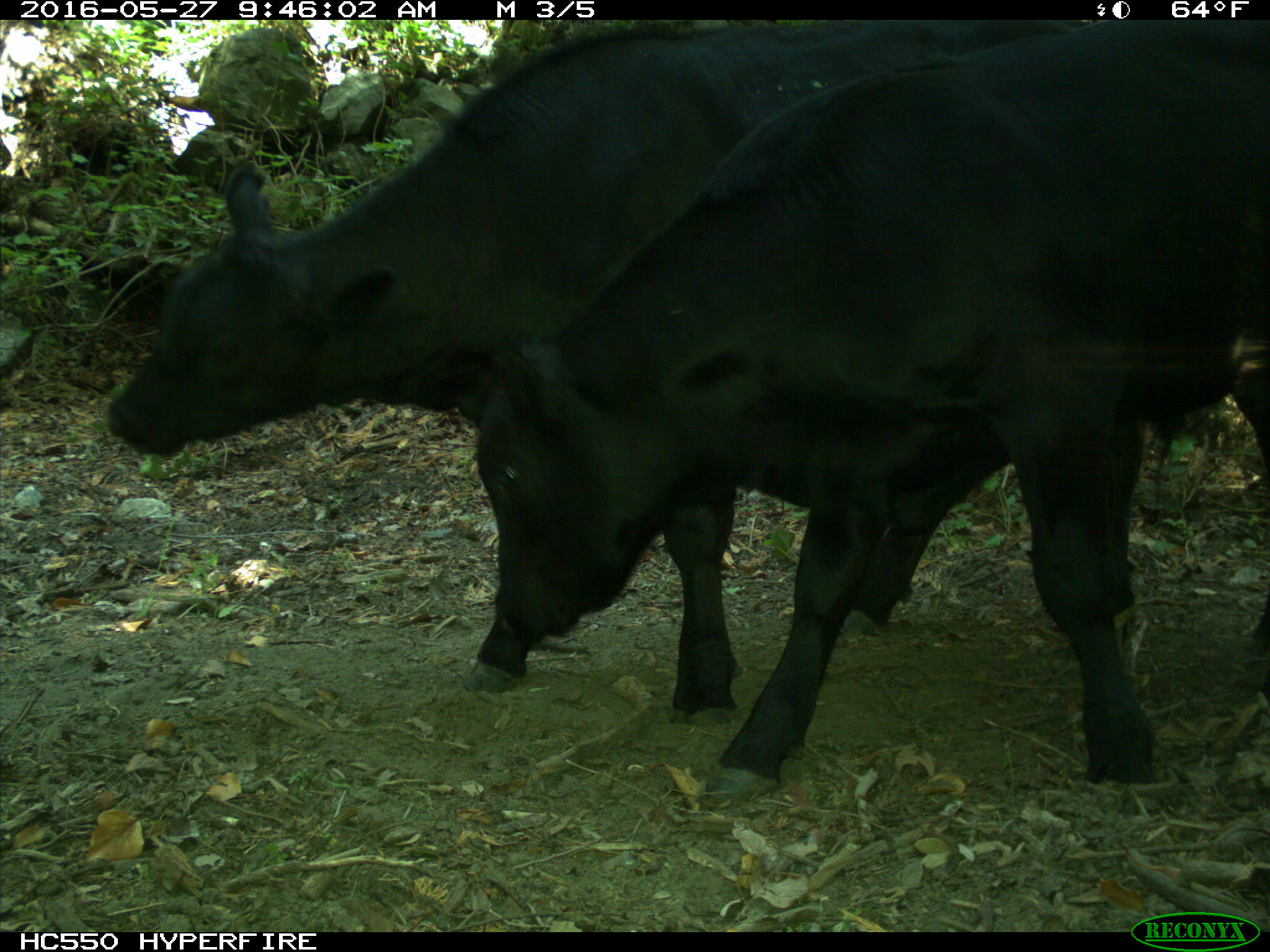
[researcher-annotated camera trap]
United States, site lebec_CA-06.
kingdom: Animalia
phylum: Chordata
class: Mammalia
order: Artiodactyla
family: Bovidae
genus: Bos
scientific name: Bos taurus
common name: domestic cow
Bos taurus (domestic cow).